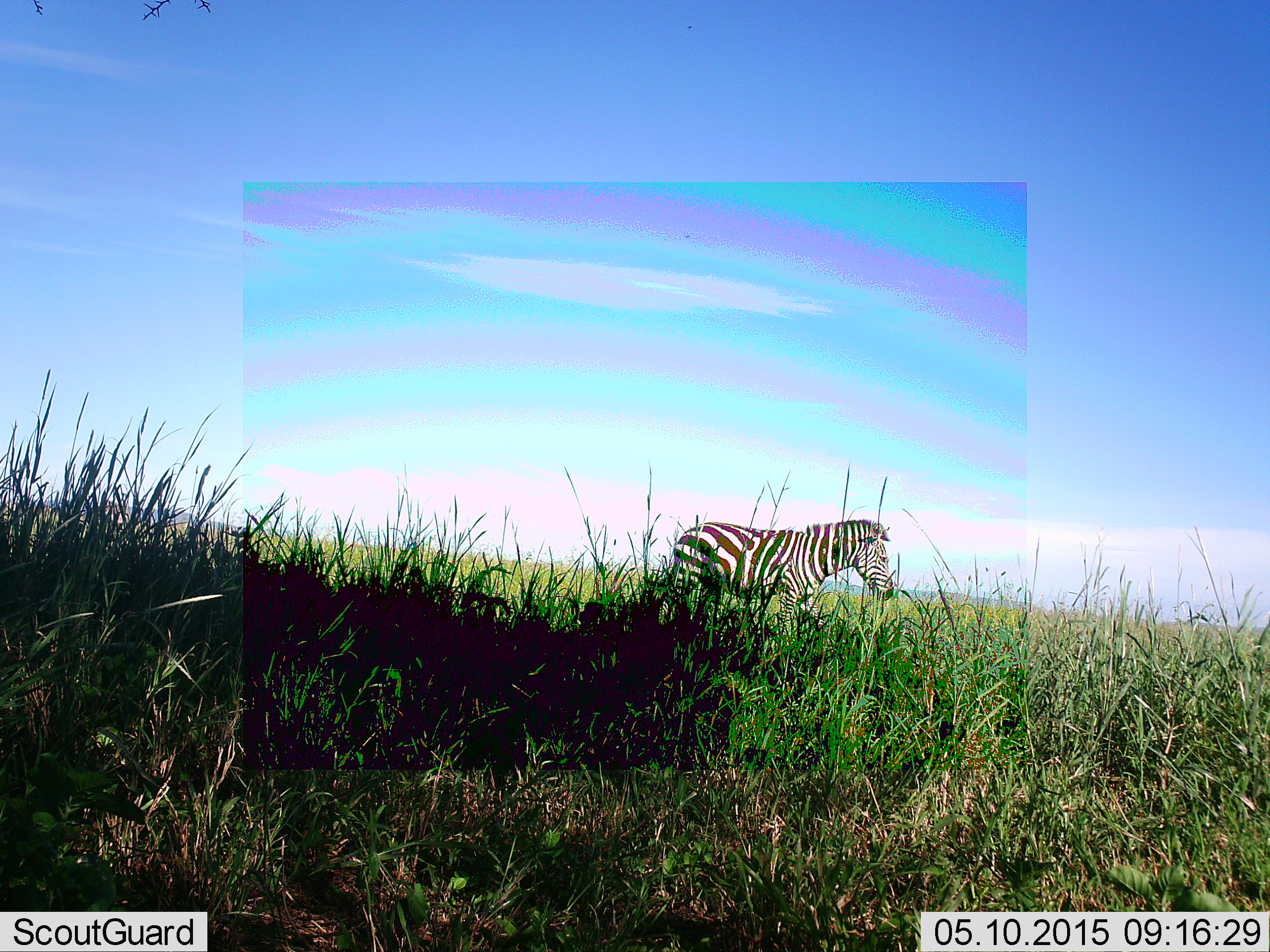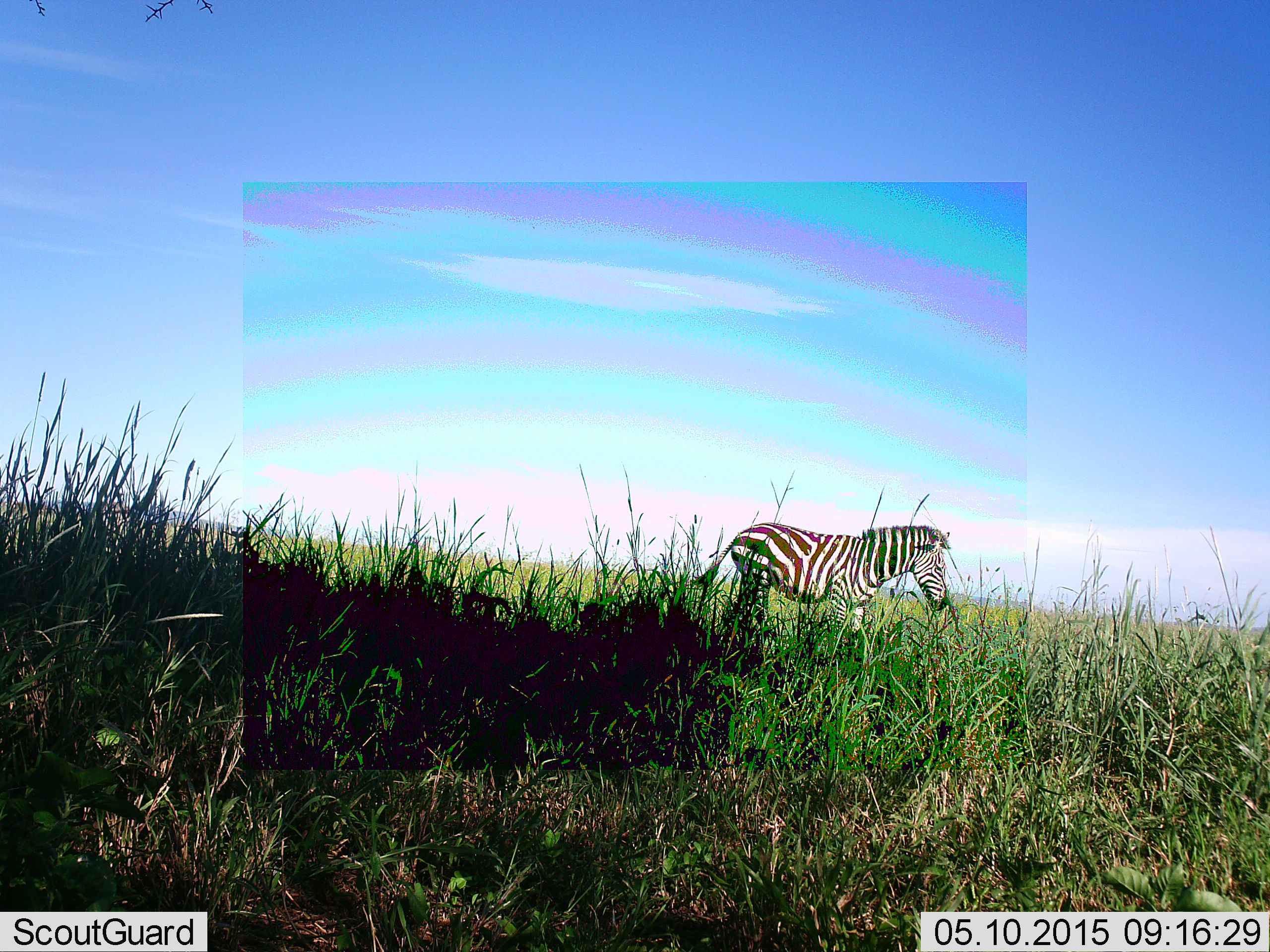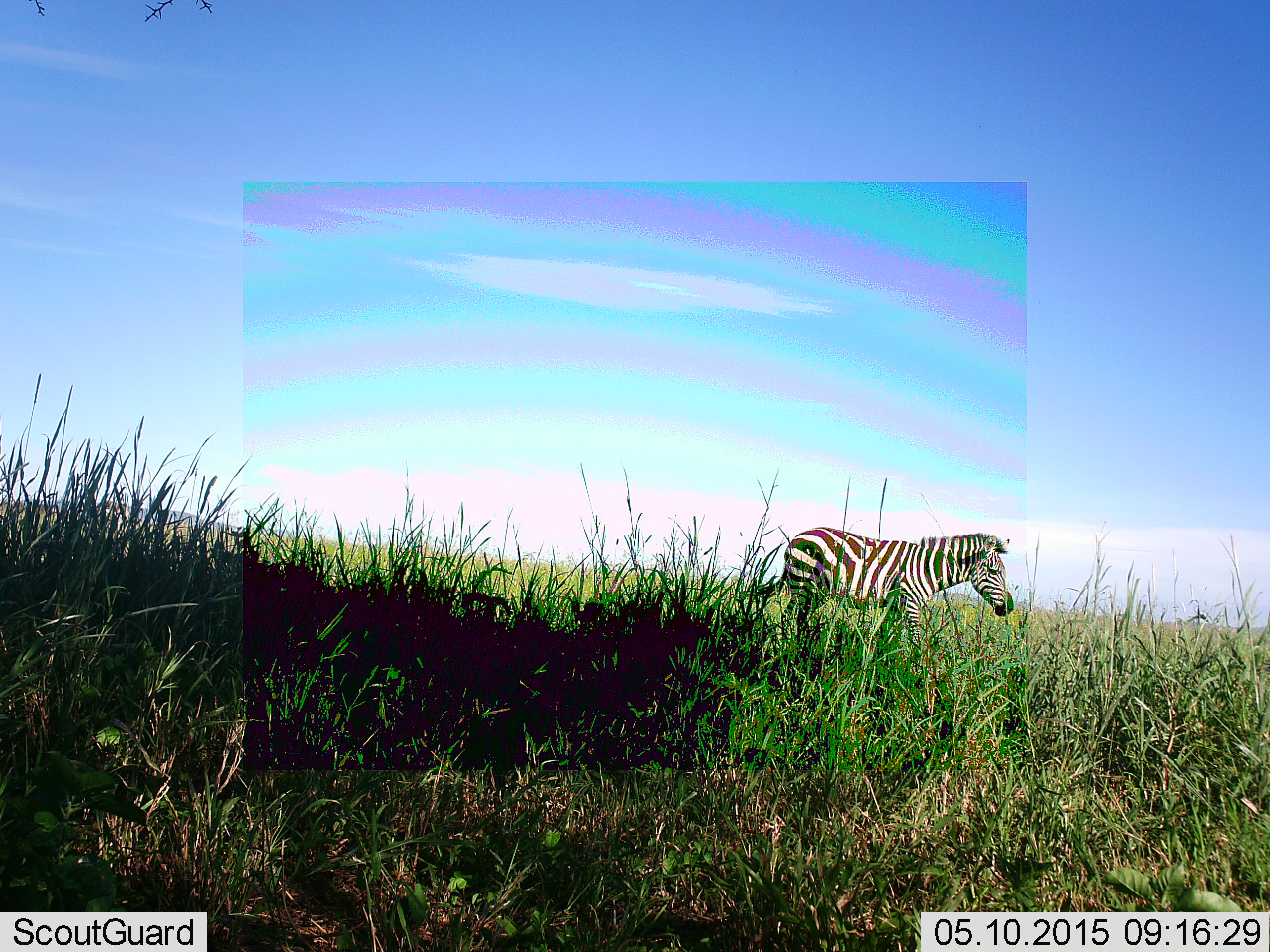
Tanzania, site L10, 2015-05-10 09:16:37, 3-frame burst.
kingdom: Animalia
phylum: Chordata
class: Mammalia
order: Perissodactyla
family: Equidae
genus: Equus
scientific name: Equus quagga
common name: plains zebra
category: zebra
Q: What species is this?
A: Zebra (plains zebra) (Equus quagga).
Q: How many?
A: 1.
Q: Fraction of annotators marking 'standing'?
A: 20%.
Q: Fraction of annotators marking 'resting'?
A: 0%.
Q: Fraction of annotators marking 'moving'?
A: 80%.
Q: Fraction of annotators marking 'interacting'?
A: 0%.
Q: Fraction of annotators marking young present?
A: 0%.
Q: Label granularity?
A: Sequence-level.